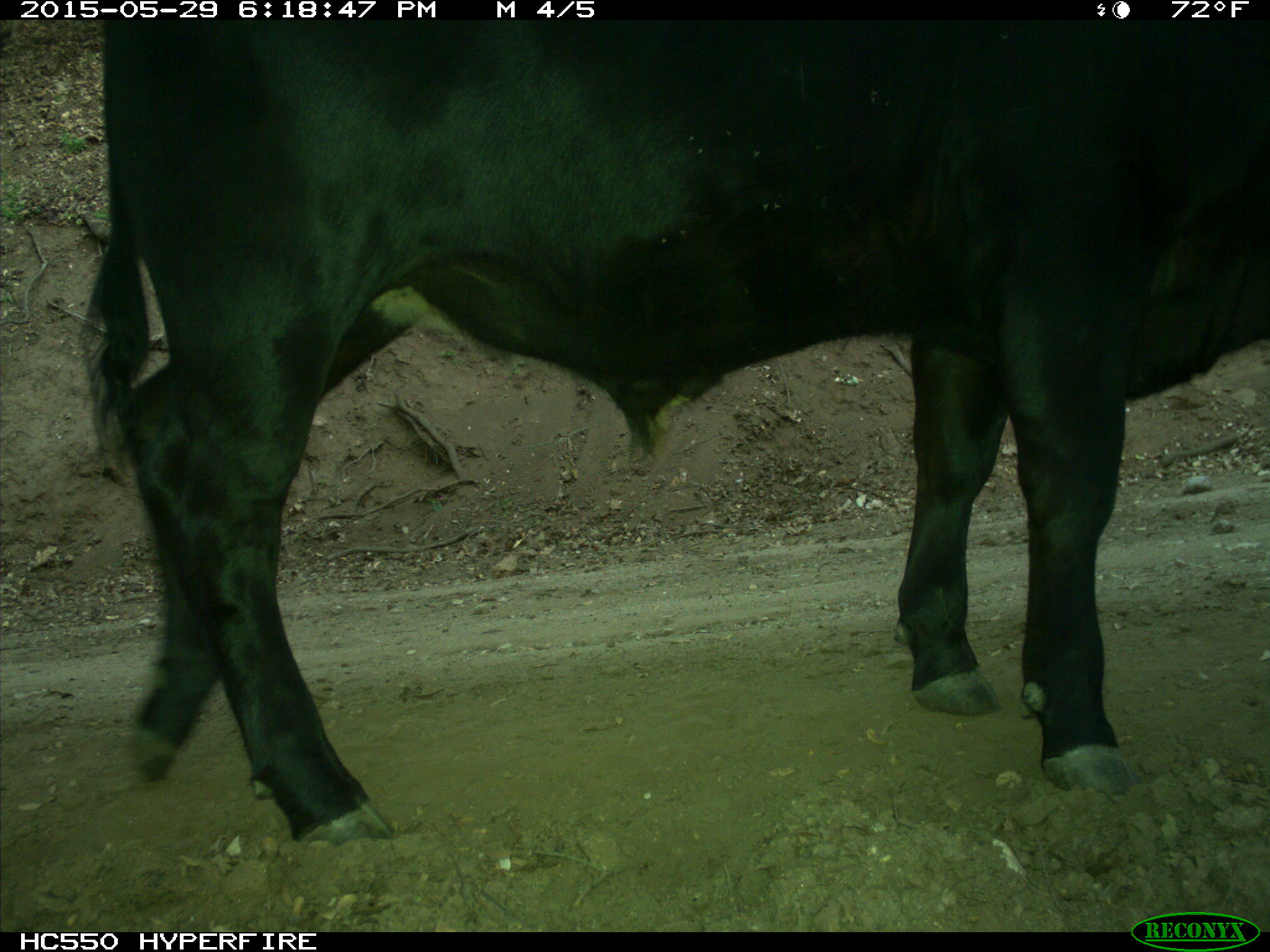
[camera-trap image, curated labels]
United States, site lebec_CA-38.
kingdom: Animalia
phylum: Chordata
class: Mammalia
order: Artiodactyla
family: Bovidae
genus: Bos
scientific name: Bos taurus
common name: domestic cow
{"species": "Bos taurus (domestic cow)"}